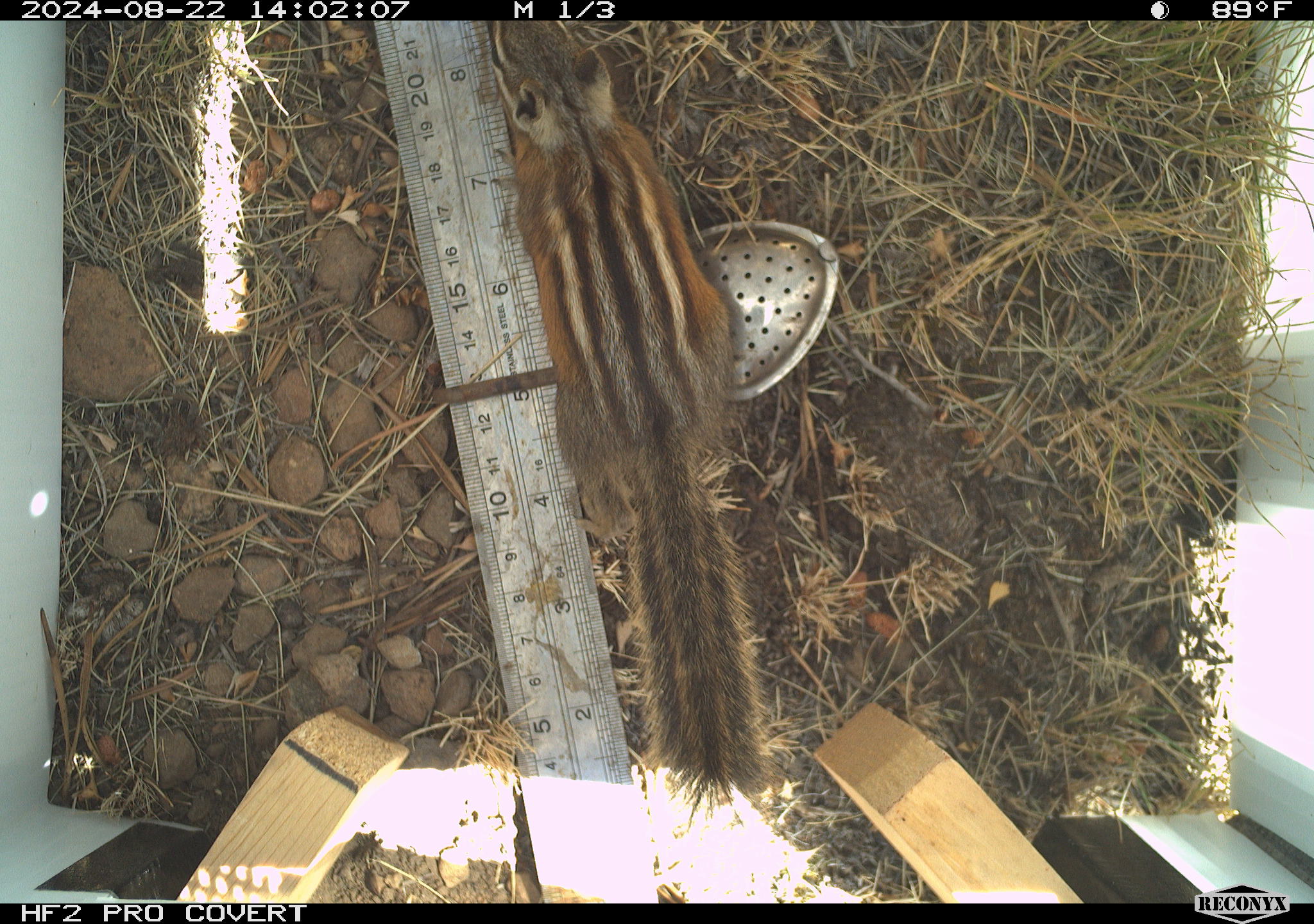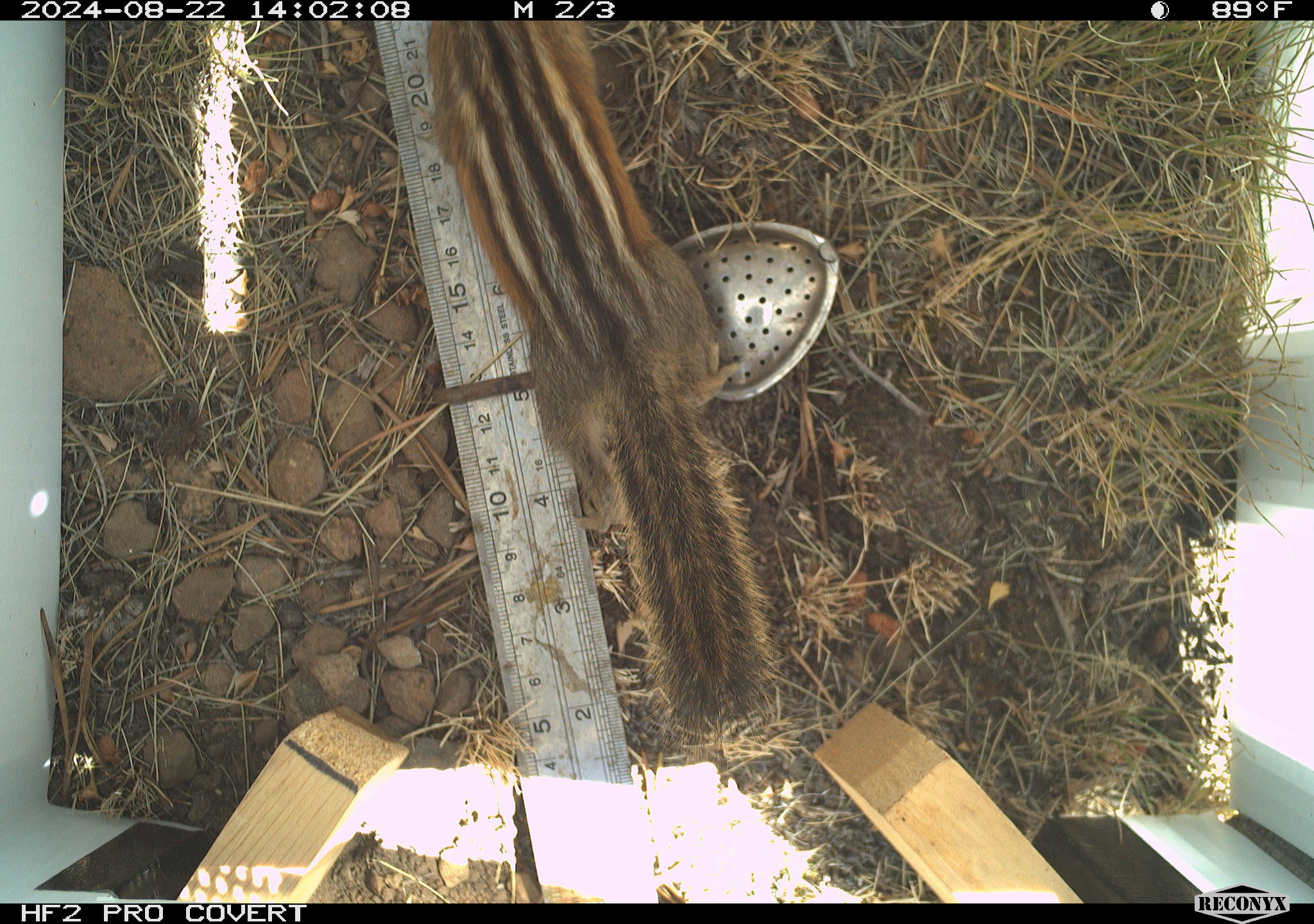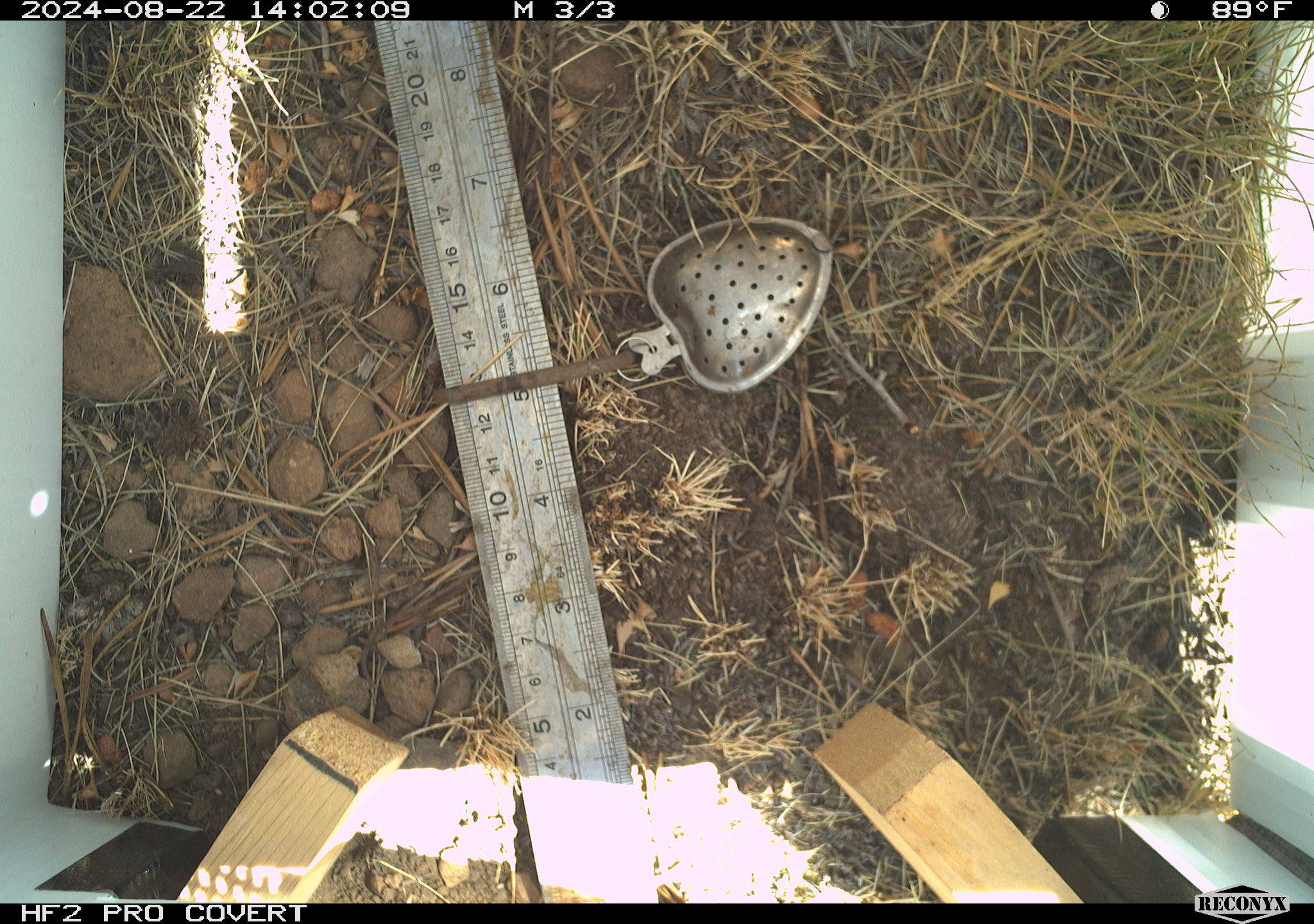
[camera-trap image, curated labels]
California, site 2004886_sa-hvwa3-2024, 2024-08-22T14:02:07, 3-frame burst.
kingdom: Animalia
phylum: Chordata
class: Mammalia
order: Rodentia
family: Sciuridae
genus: Neotamias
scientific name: Neotamias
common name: western chipmunks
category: neotamias species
Neotamias species (western chipmunks) (Neotamias).